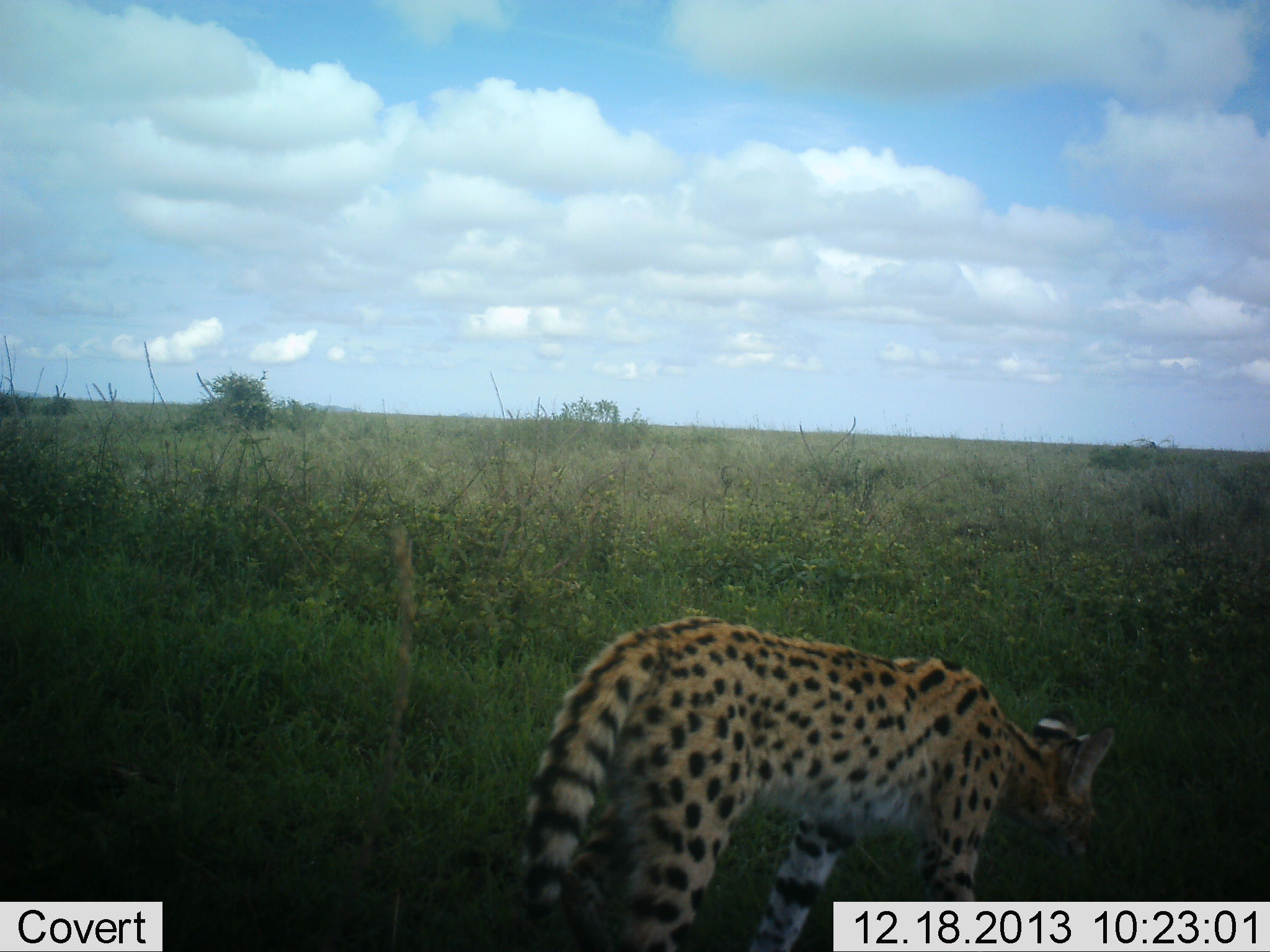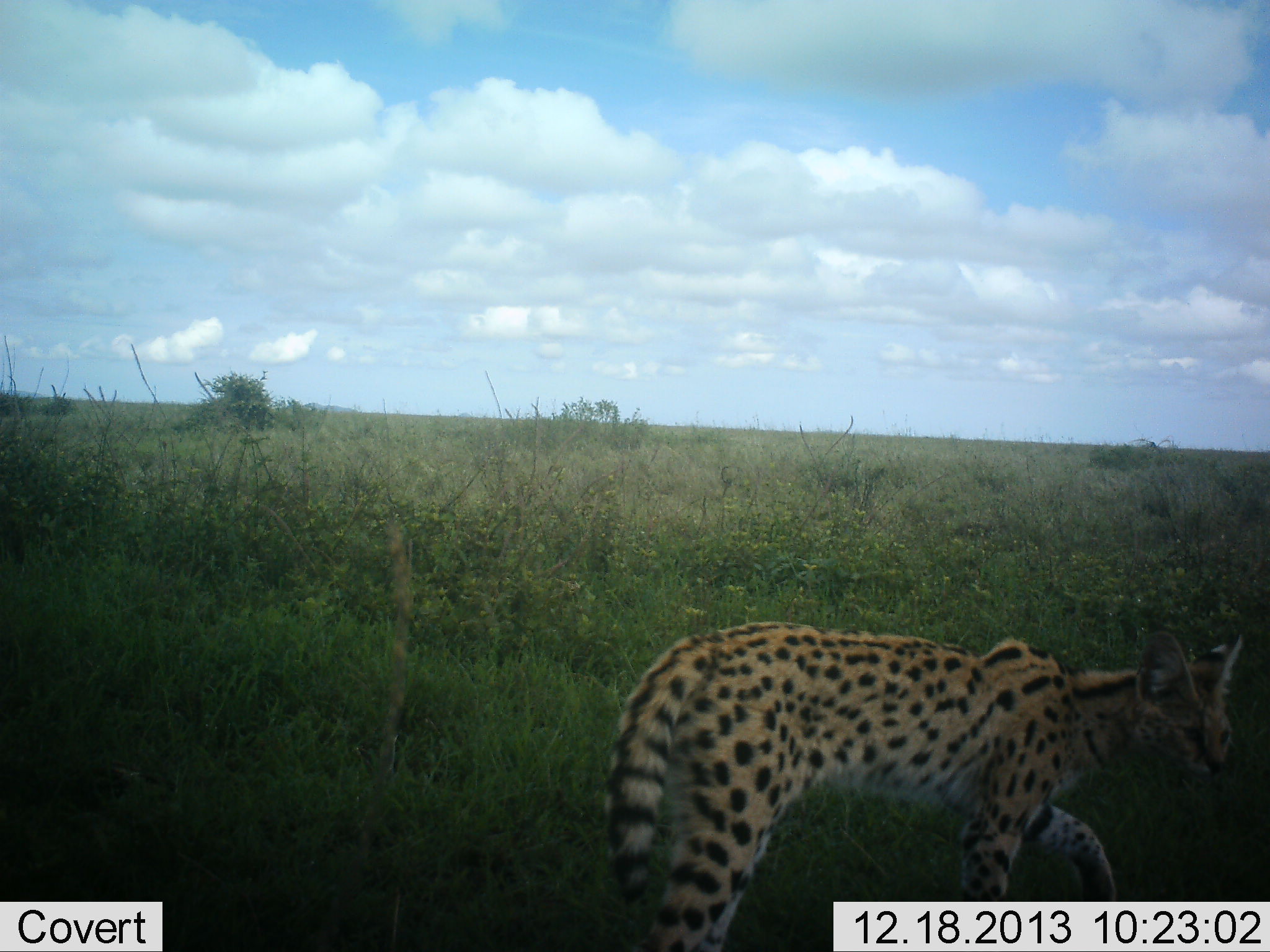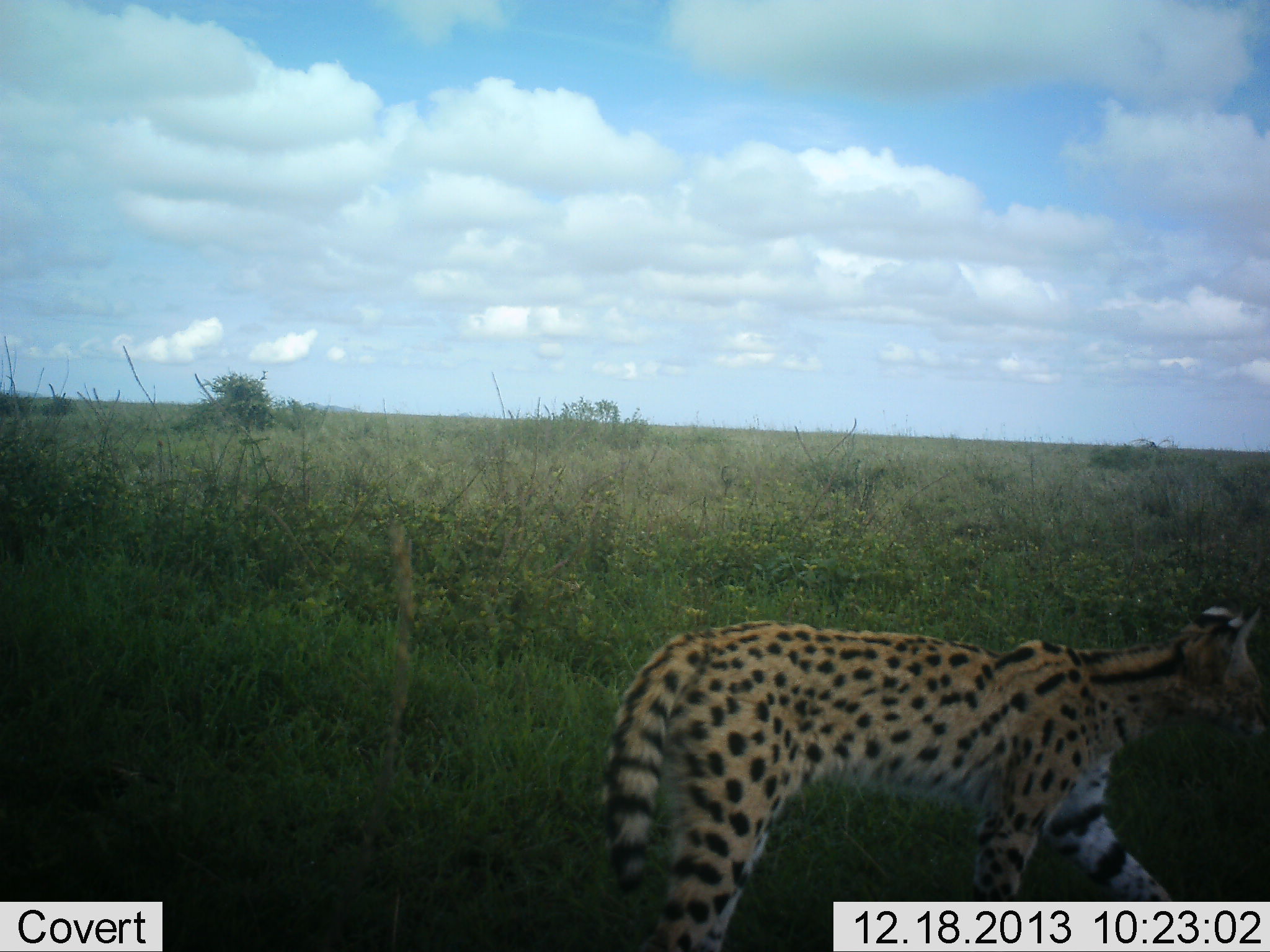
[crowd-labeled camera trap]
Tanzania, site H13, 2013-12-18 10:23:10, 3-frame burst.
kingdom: Animalia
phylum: Chordata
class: Mammalia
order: Carnivora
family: Felidae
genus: Leptailurus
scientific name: Leptailurus serval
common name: serval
Serval (Leptailurus serval), count 1. Behavior (volunteer vote fractions): standing 26%, resting 0%, moving 79%, interacting 0%. Young present (vote fraction): 0%. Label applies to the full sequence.